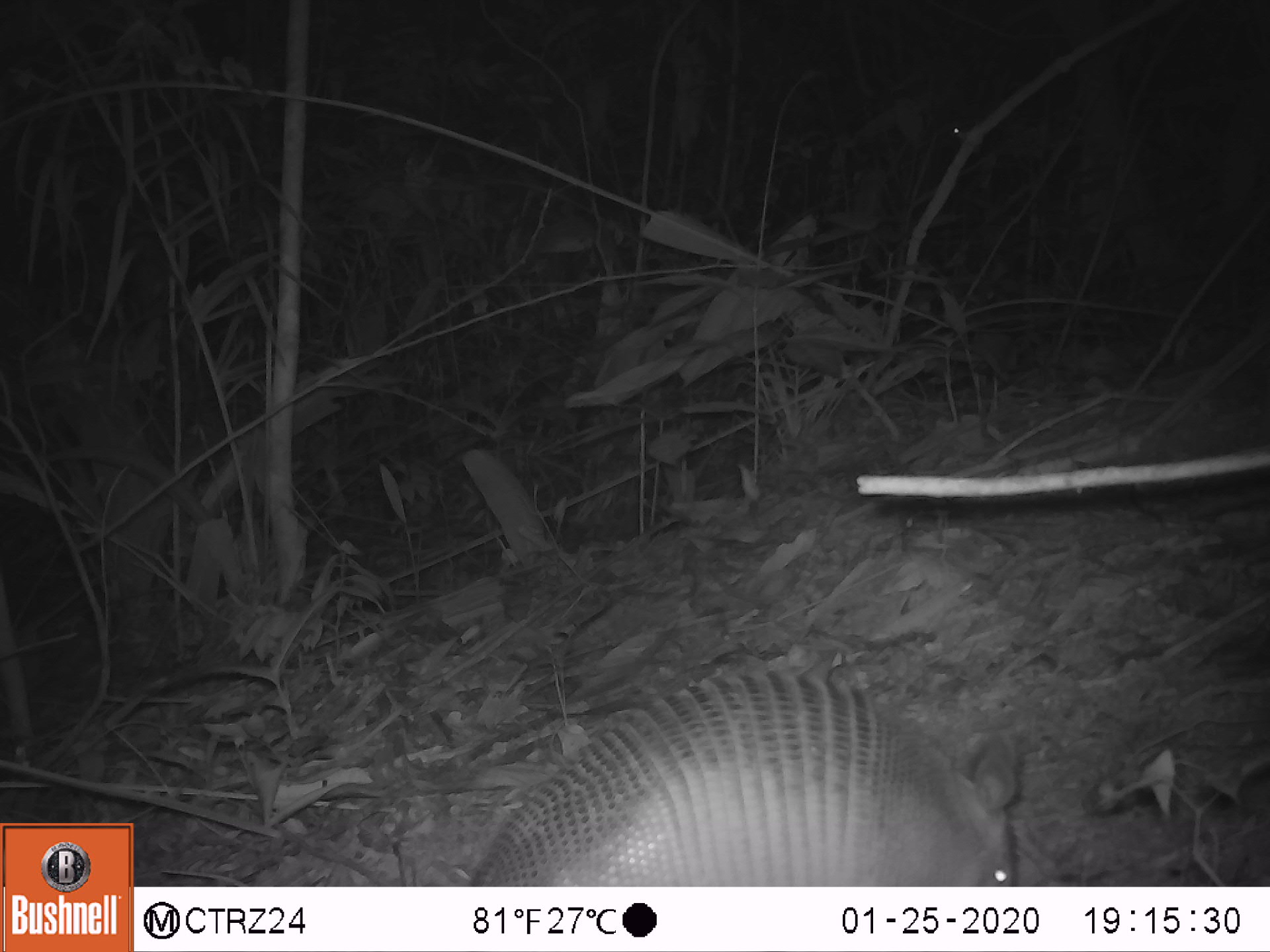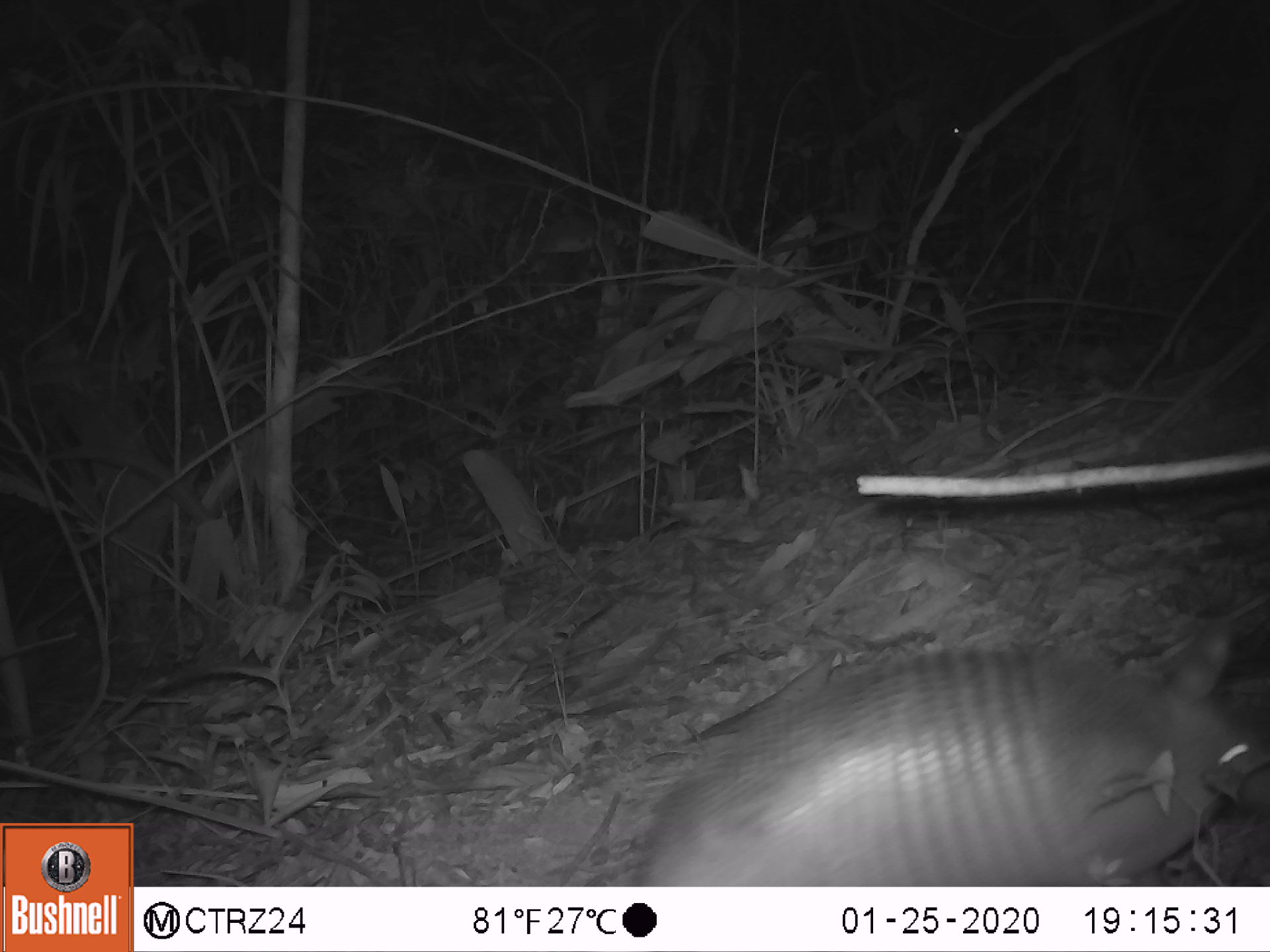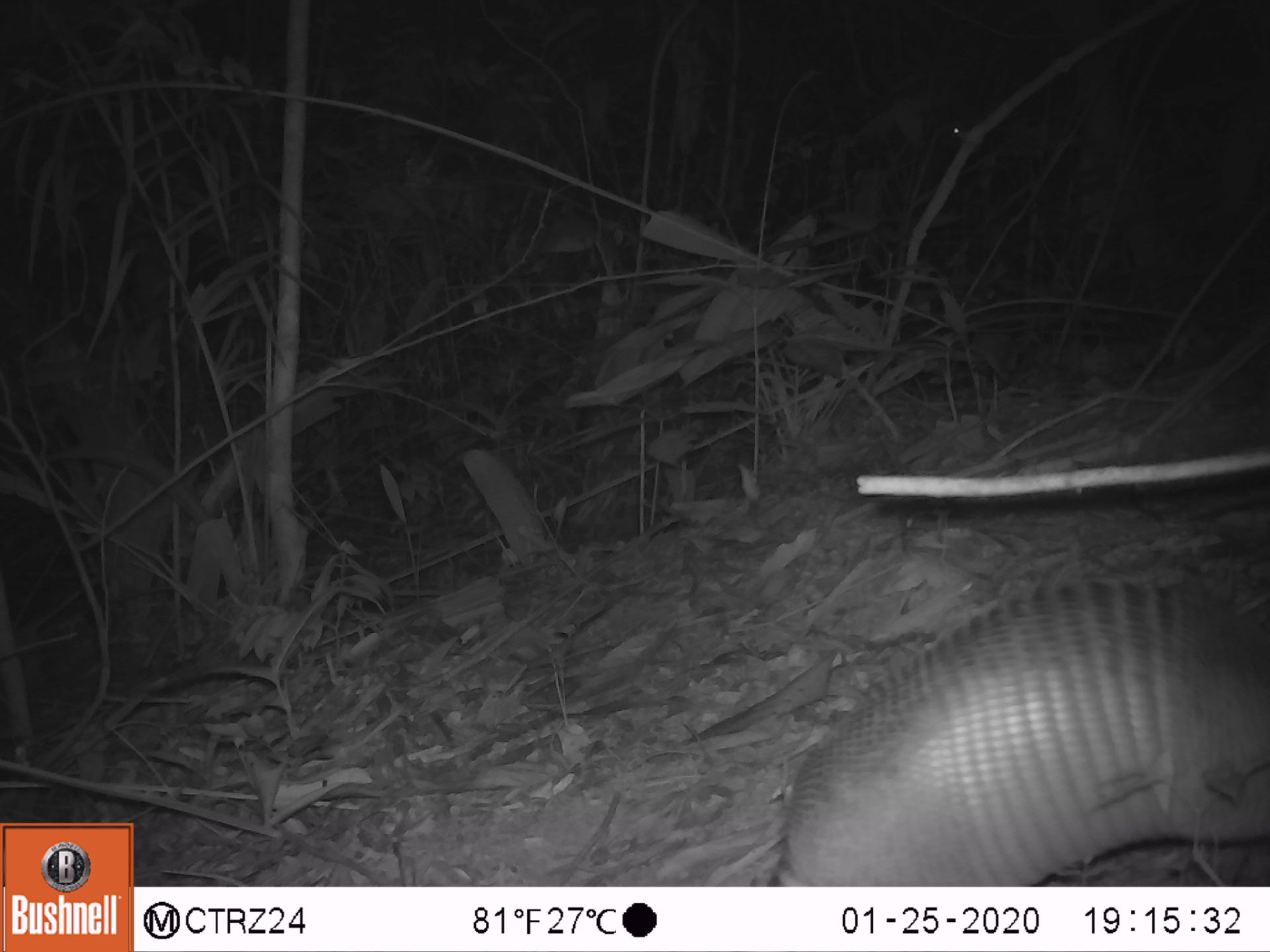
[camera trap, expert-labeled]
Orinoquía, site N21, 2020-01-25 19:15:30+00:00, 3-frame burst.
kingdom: Animalia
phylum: Chordata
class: Mammalia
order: Cingulata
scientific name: Cingulata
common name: armadillo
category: unknown armadillo